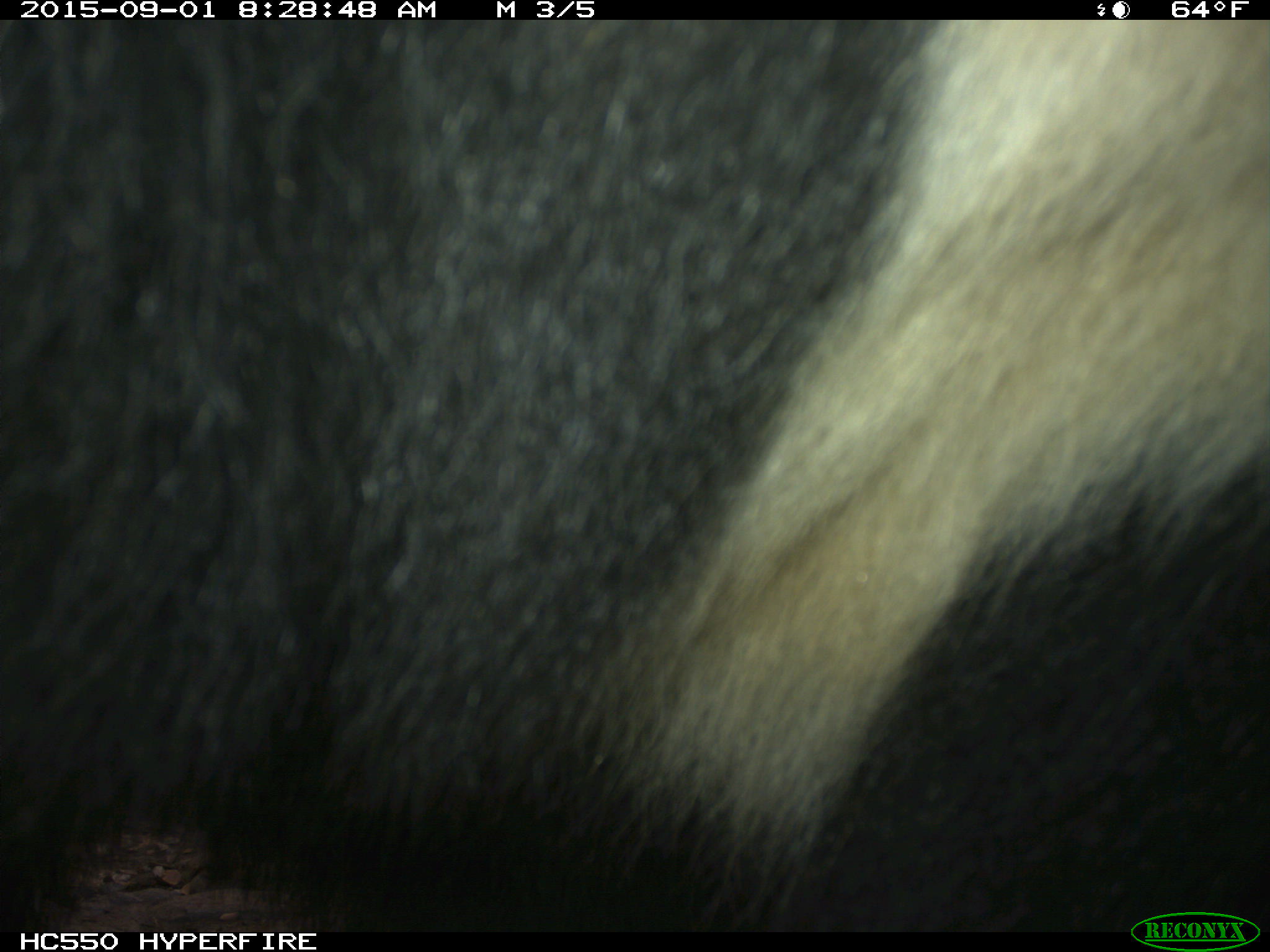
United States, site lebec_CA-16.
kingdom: Animalia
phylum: Chordata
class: Mammalia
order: Carnivora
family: Ursidae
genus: Ursus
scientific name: Ursus americanus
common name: american black bear